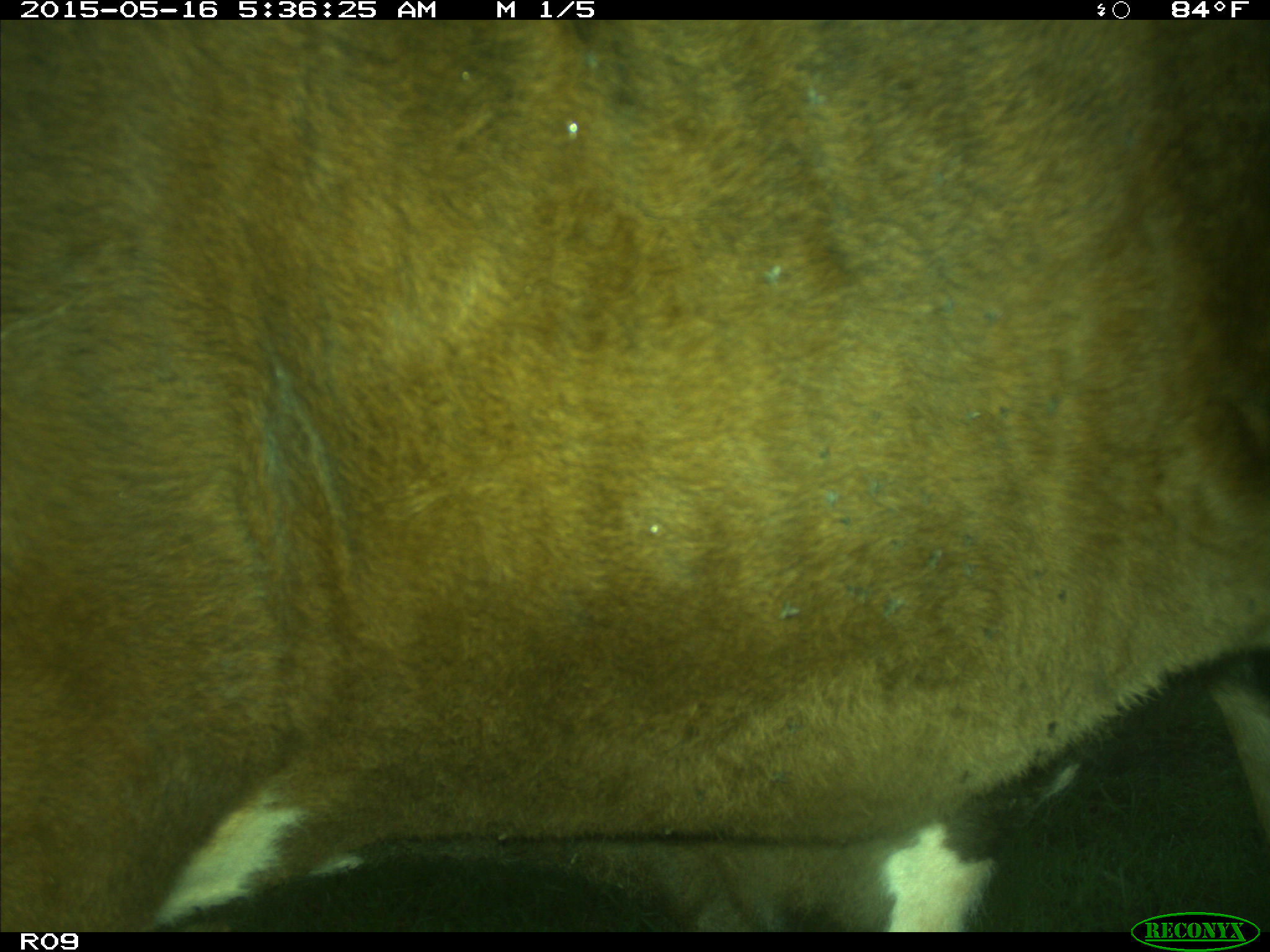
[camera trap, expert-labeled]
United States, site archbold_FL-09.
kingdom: Animalia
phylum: Chordata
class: Mammalia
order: Artiodactyla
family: Bovidae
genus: Bos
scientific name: Bos taurus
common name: domestic cow